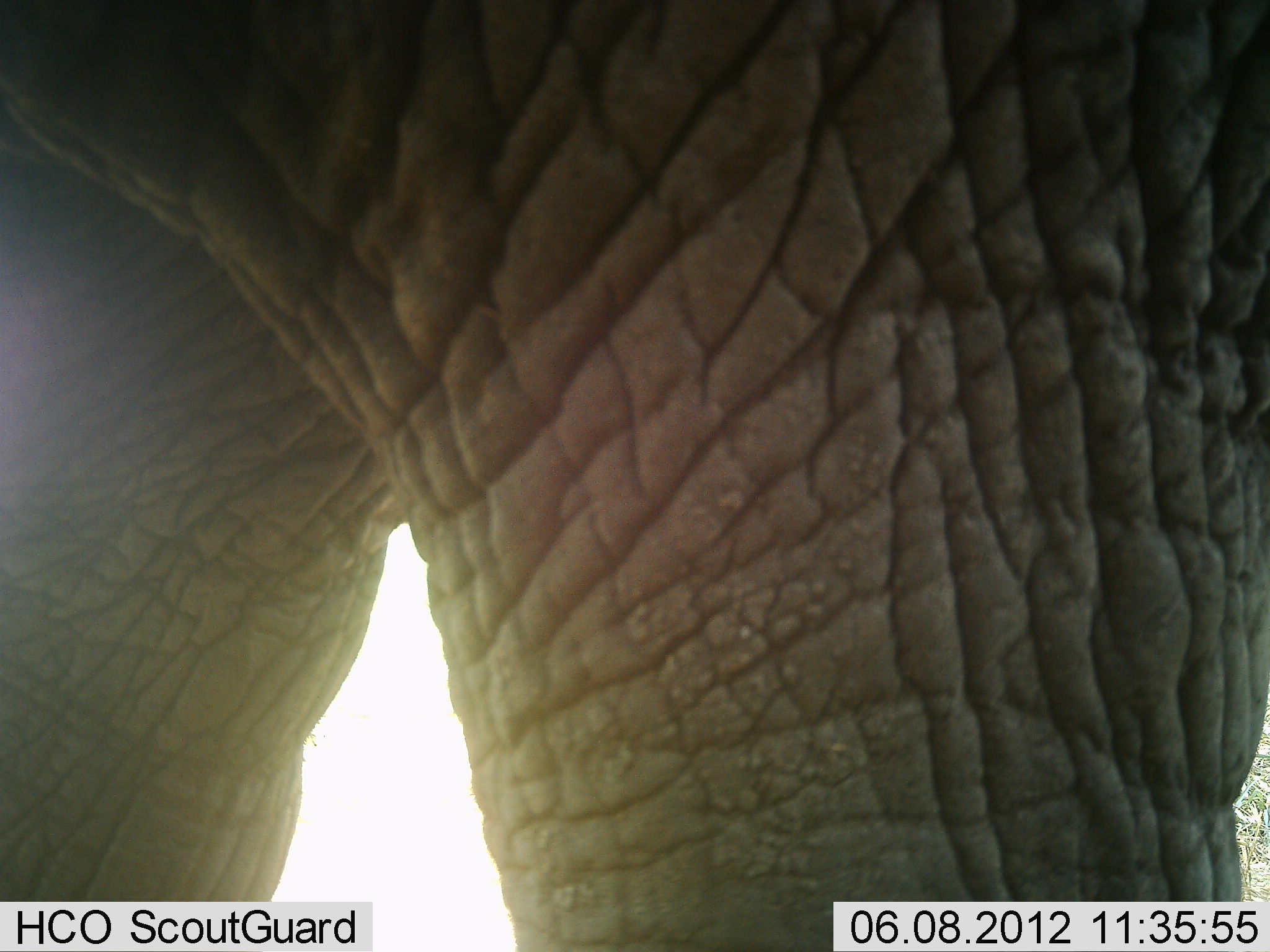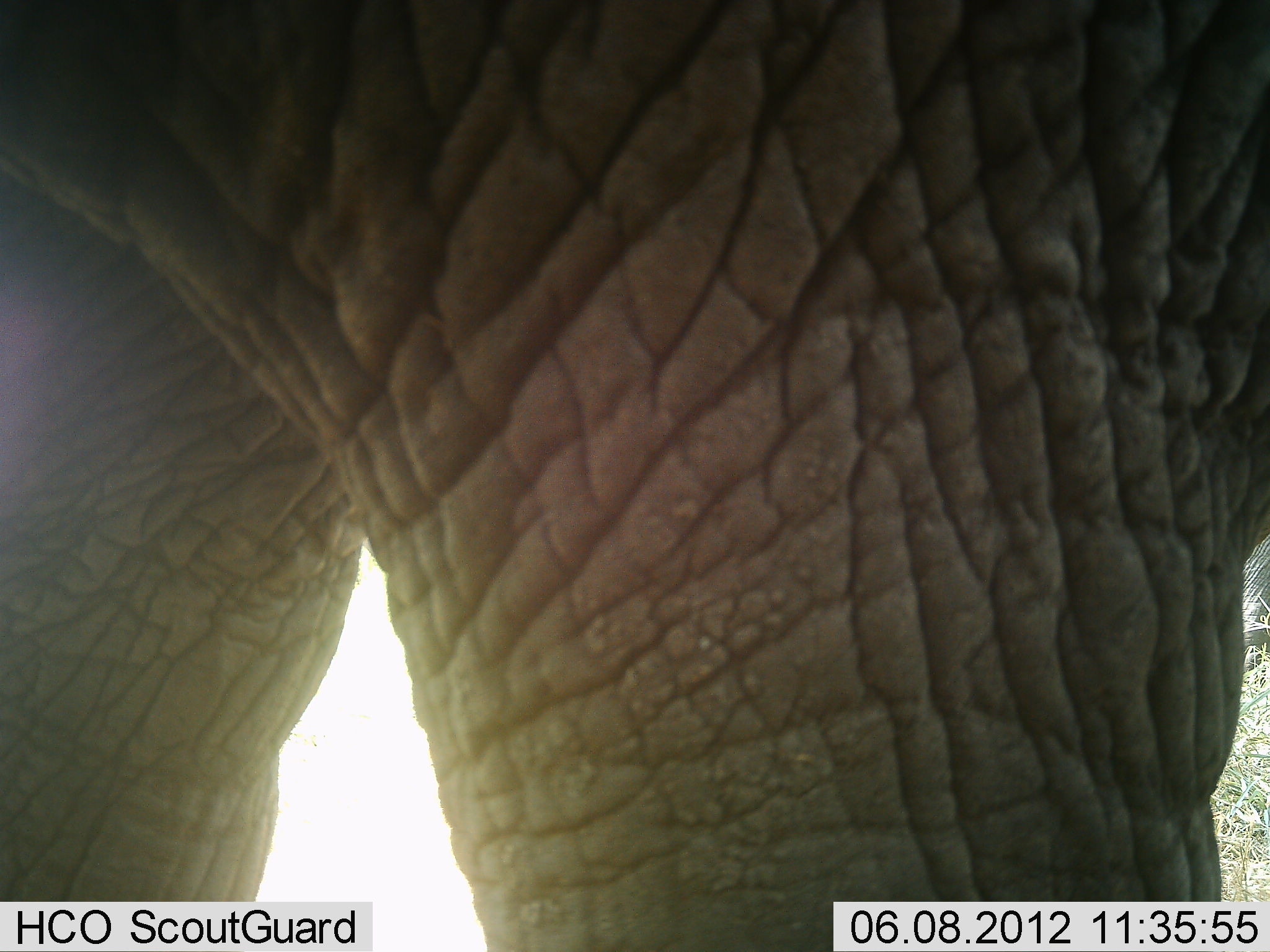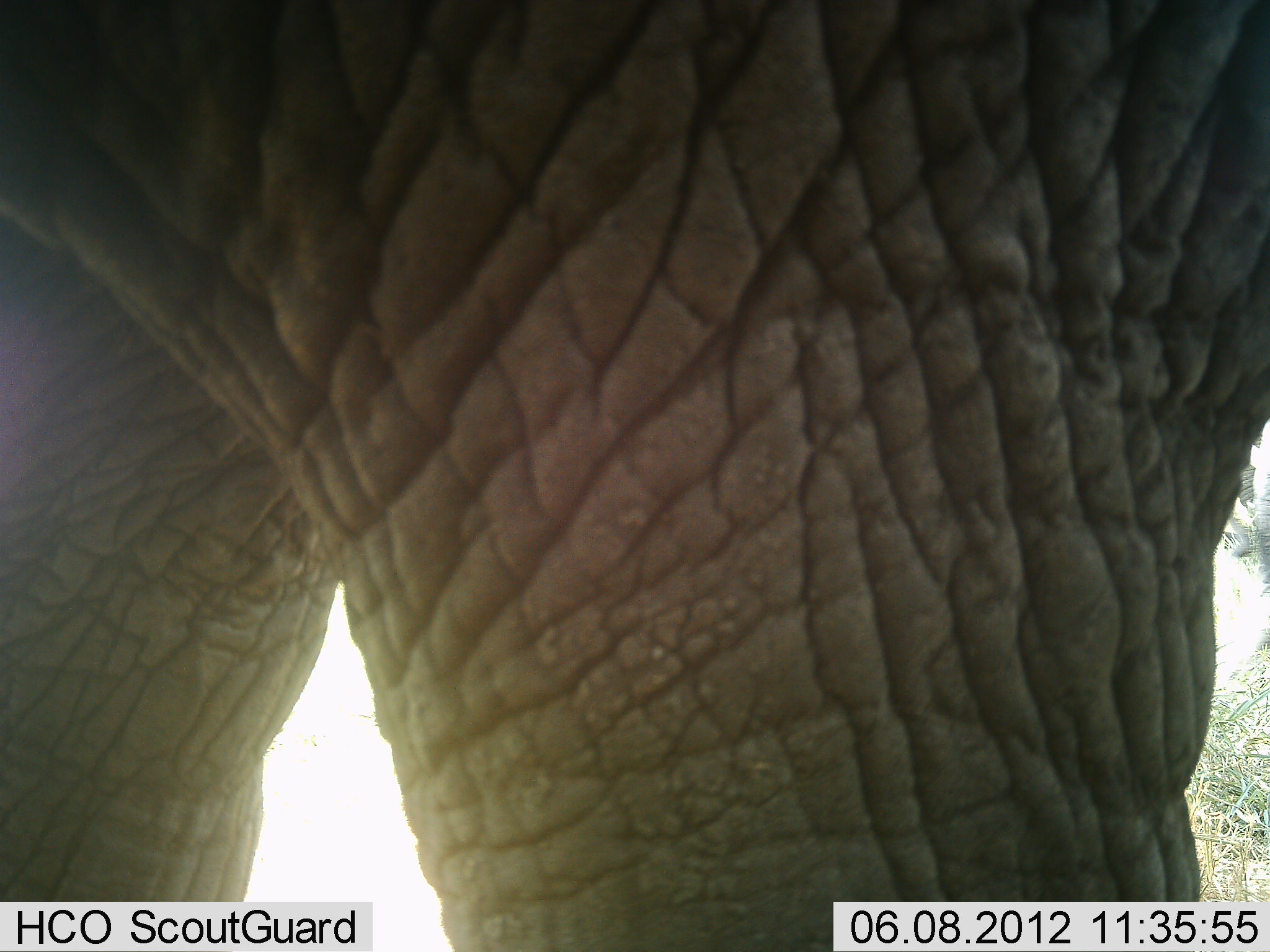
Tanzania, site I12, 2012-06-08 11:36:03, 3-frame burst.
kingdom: Animalia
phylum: Chordata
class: Mammalia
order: Proboscidea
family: Elephantidae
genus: Loxodonta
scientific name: Loxodonta africana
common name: african bush elephant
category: elephant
Elephant (african bush elephant) (Loxodonta africana), count 1. Behavior (volunteer vote fractions): standing 80%, resting 0%, moving 30%, interacting 0%. Young present (vote fraction): 0%. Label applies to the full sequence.